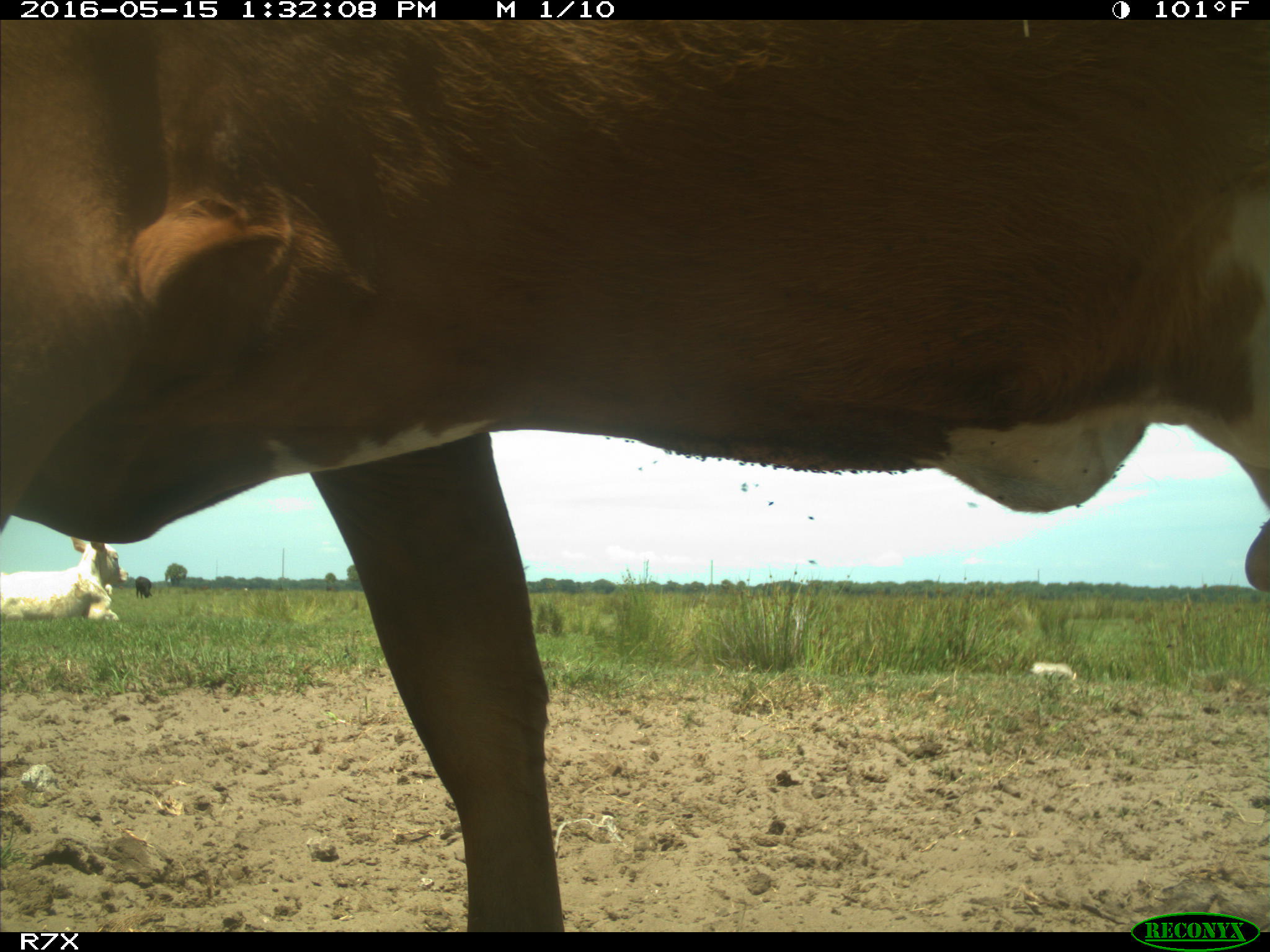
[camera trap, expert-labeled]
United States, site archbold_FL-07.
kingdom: Animalia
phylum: Chordata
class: Mammalia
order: Artiodactyla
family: Bovidae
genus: Bos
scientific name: Bos taurus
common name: domestic cow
Bos taurus (domestic cow).